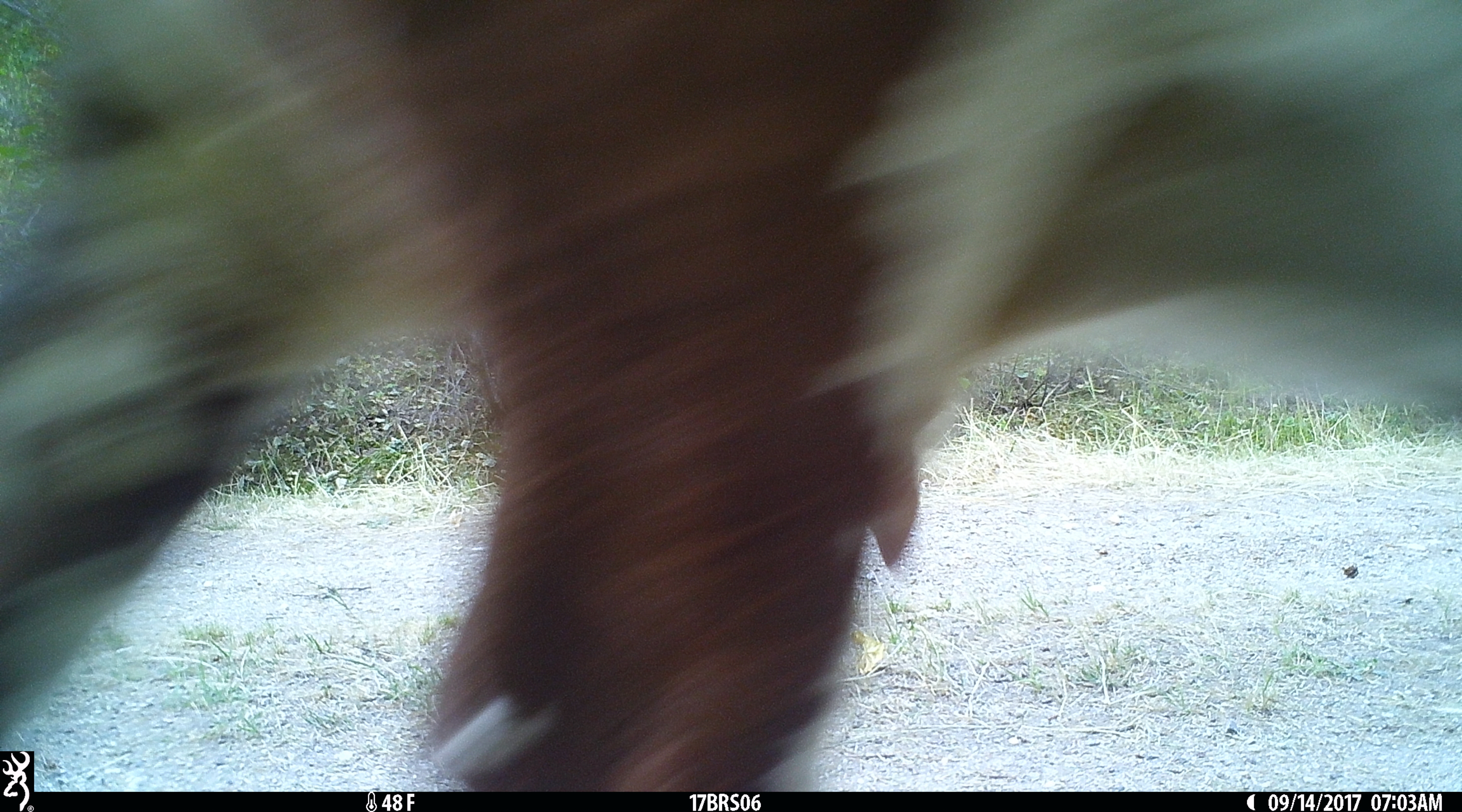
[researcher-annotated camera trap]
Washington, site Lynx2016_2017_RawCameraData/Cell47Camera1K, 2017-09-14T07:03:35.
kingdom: Animalia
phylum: Chordata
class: Mammalia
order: Artiodactyla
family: Bovidae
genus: Bos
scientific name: Bos taurus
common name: domestic cattle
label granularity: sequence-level